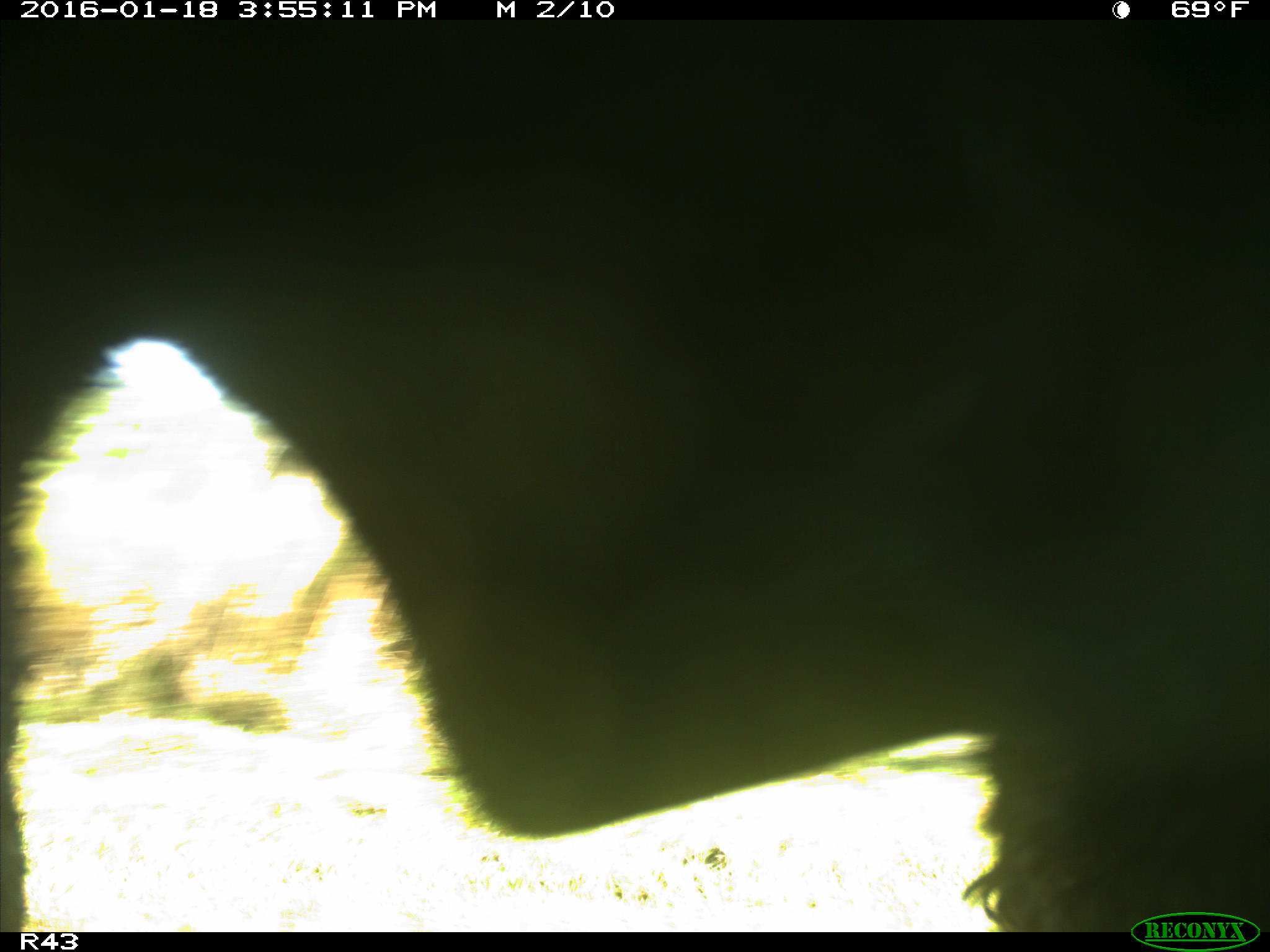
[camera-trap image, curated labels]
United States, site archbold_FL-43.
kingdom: Animalia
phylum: Chordata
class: Mammalia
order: Artiodactyla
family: Bovidae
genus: Bos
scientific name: Bos taurus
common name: domestic cow